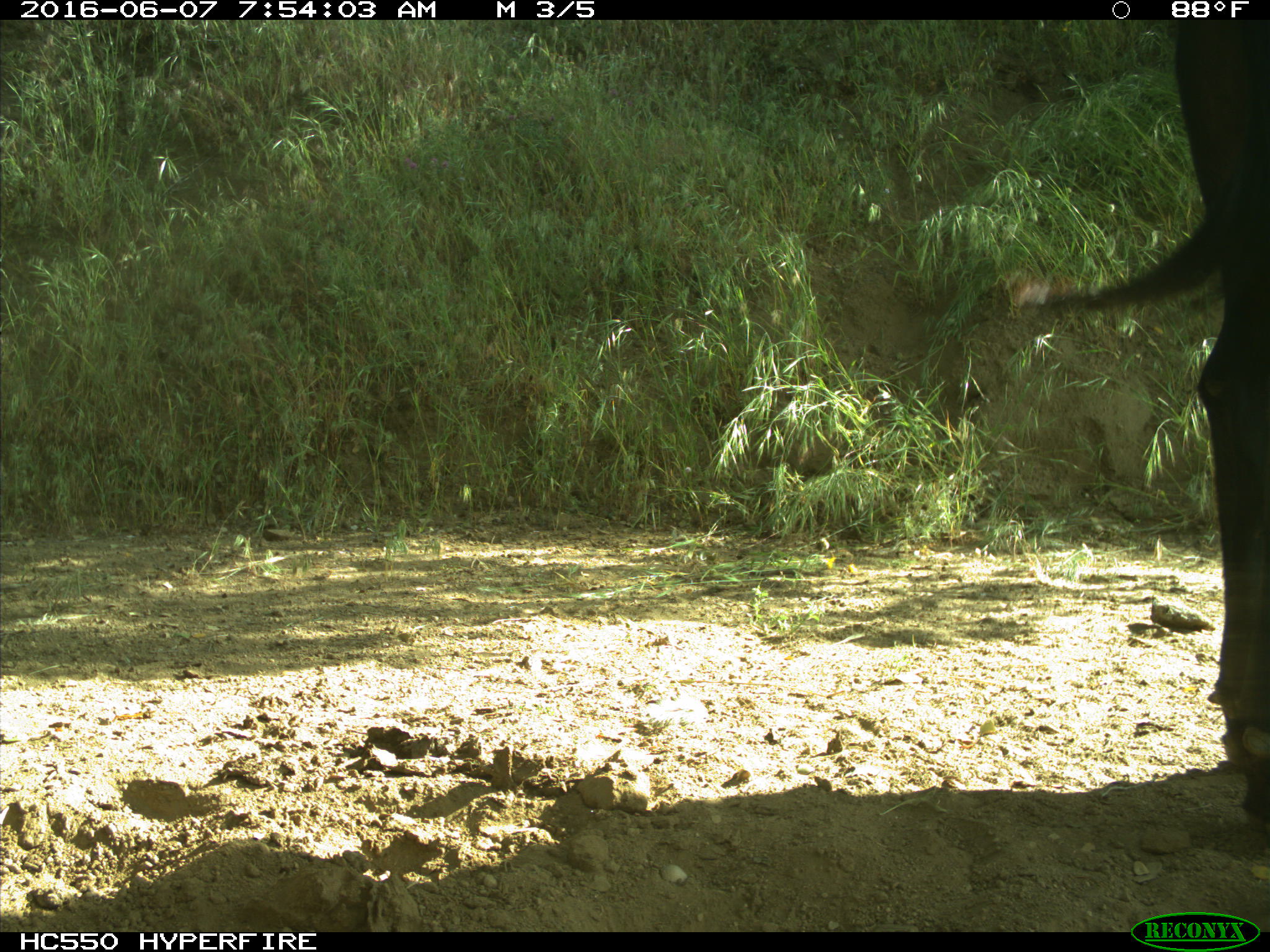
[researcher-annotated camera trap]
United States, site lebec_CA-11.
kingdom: Animalia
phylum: Chordata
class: Mammalia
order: Artiodactyla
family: Bovidae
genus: Bos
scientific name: Bos taurus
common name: domestic cow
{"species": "Bos taurus (domestic cow)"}